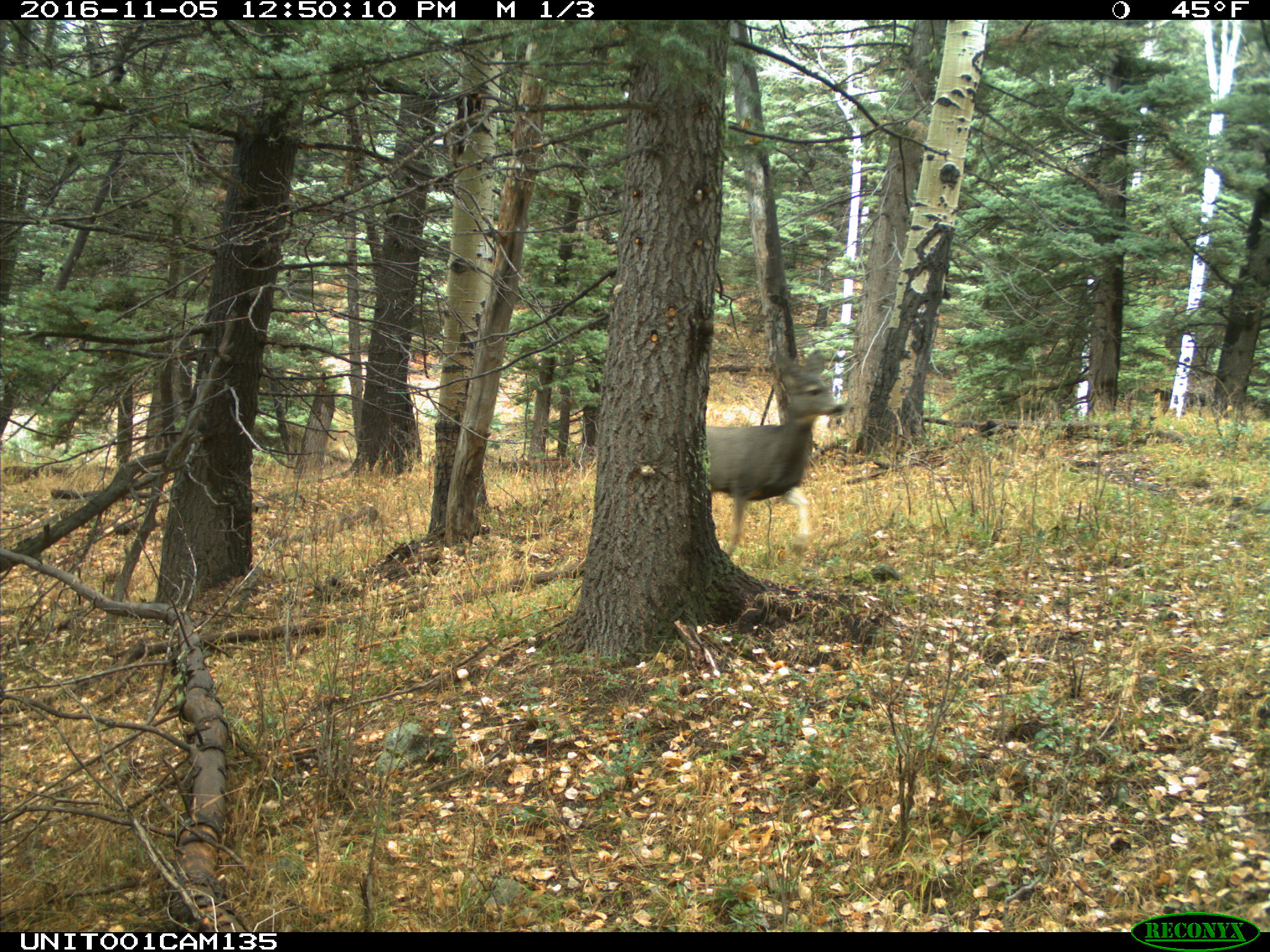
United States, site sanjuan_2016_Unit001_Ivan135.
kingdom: Animalia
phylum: Chordata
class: Mammalia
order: Artiodactyla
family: Cervidae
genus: Odocoileus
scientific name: Odocoileus hemionus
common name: mule deer